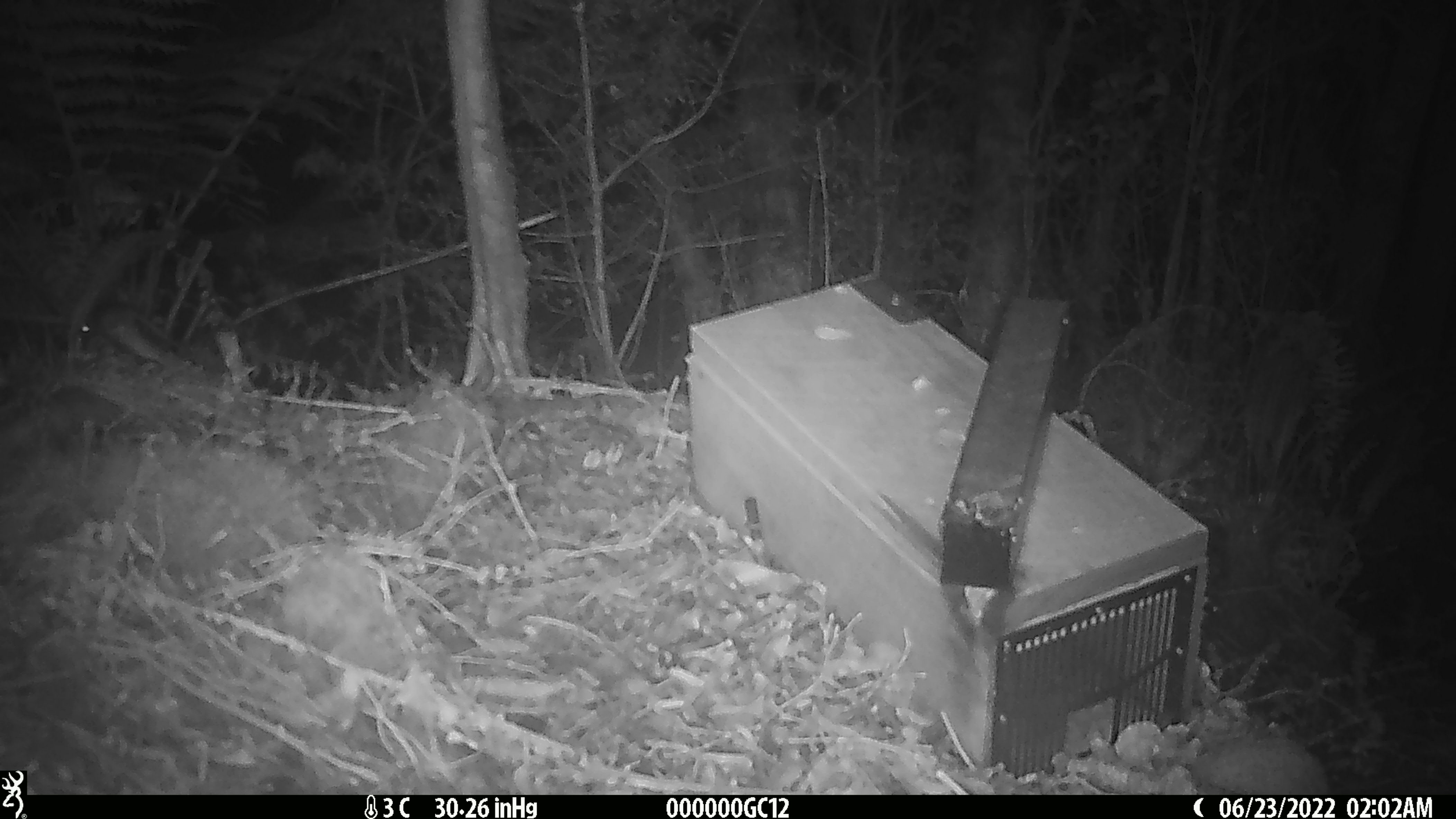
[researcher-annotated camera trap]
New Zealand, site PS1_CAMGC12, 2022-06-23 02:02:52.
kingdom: Animalia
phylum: Chordata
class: Mammalia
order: Rodentia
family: Muridae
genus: Mus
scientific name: Mus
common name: mouse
Mouse (Mus).